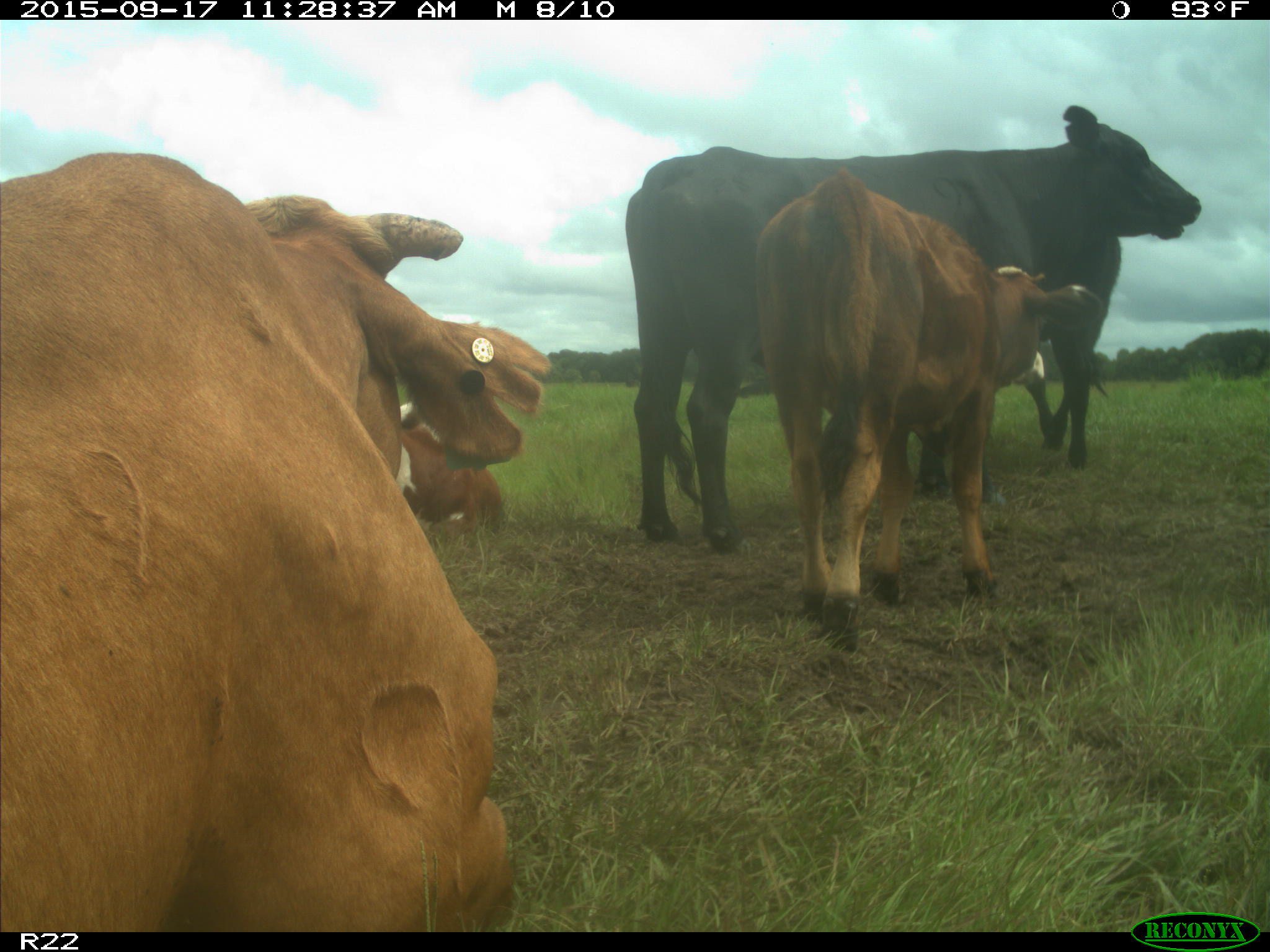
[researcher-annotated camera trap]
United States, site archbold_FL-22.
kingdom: Animalia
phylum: Chordata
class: Mammalia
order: Artiodactyla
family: Bovidae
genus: Bos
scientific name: Bos taurus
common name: domestic cow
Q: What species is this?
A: Bos taurus (domestic cow).